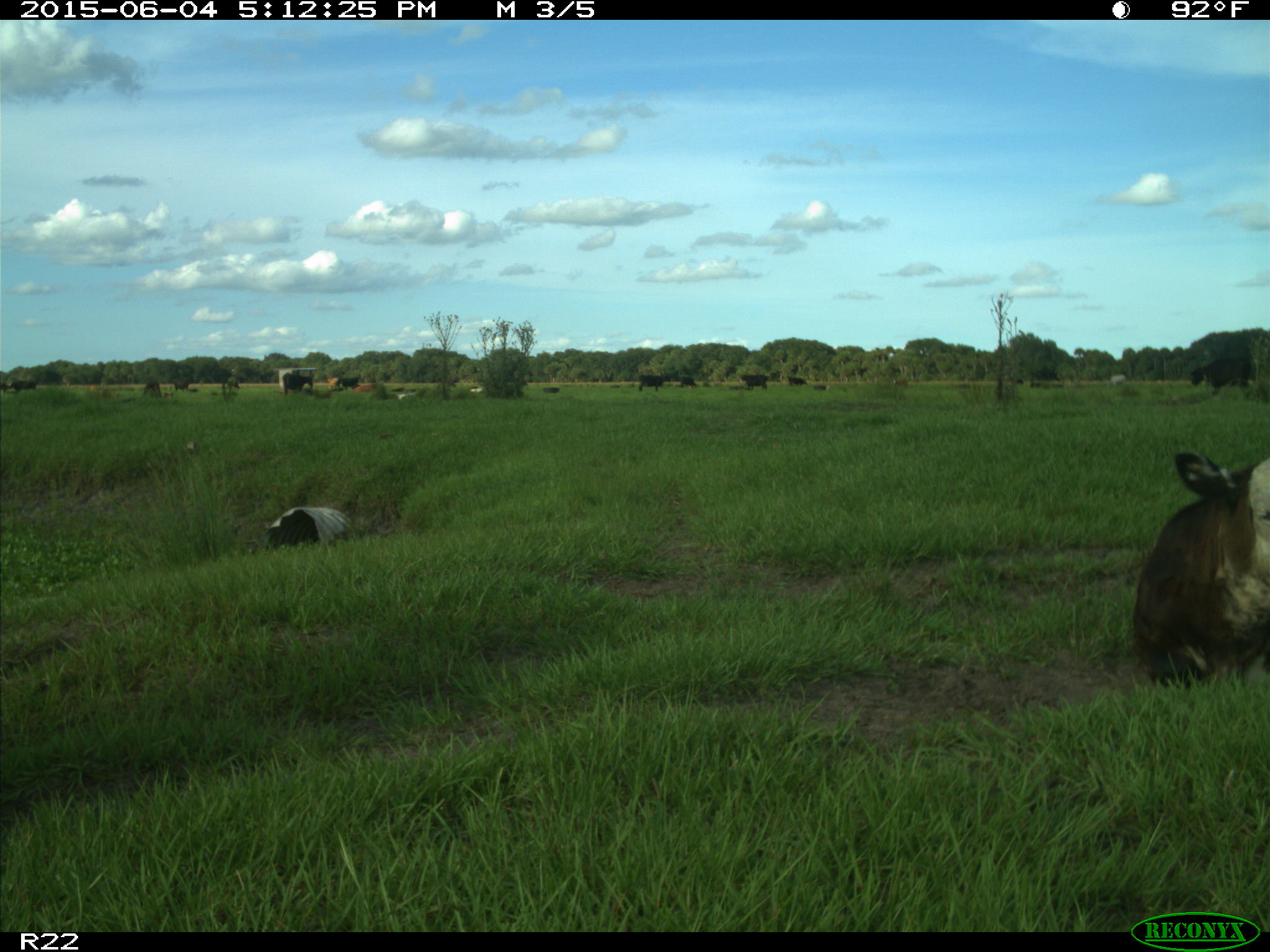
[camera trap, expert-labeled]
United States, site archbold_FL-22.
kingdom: Animalia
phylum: Chordata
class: Mammalia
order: Artiodactyla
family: Bovidae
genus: Bos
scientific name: Bos taurus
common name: domestic cow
Bos taurus (domestic cow).